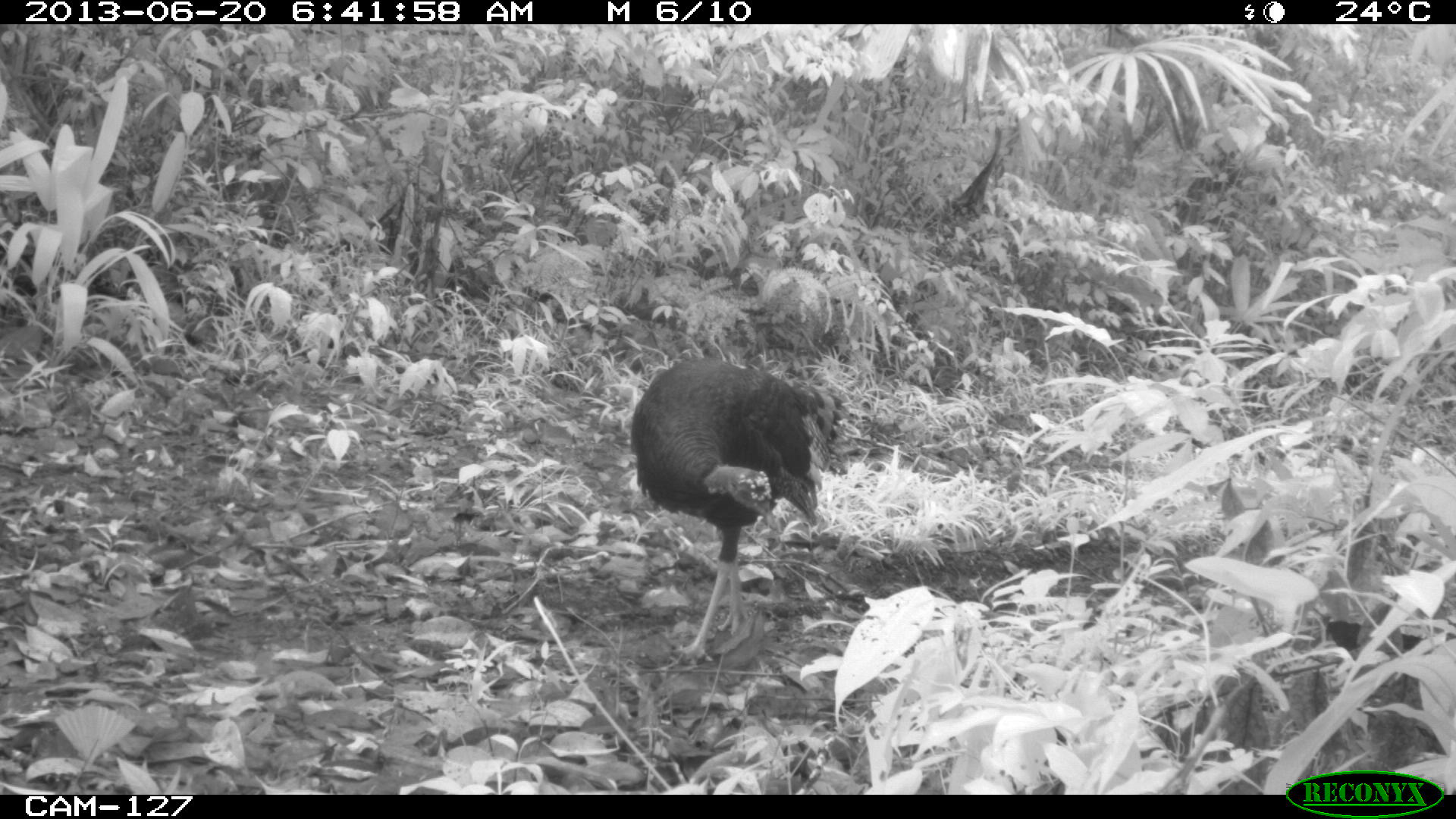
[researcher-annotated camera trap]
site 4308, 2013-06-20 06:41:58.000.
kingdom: Animalia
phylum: Chordata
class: Aves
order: Galliformes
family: Phasianidae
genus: Meleagris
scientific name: Meleagris ocellata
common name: ocellated turkey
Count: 1.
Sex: female.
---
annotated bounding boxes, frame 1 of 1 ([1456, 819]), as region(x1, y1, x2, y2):
meleagris ocellata: region(628, 355, 848, 664)